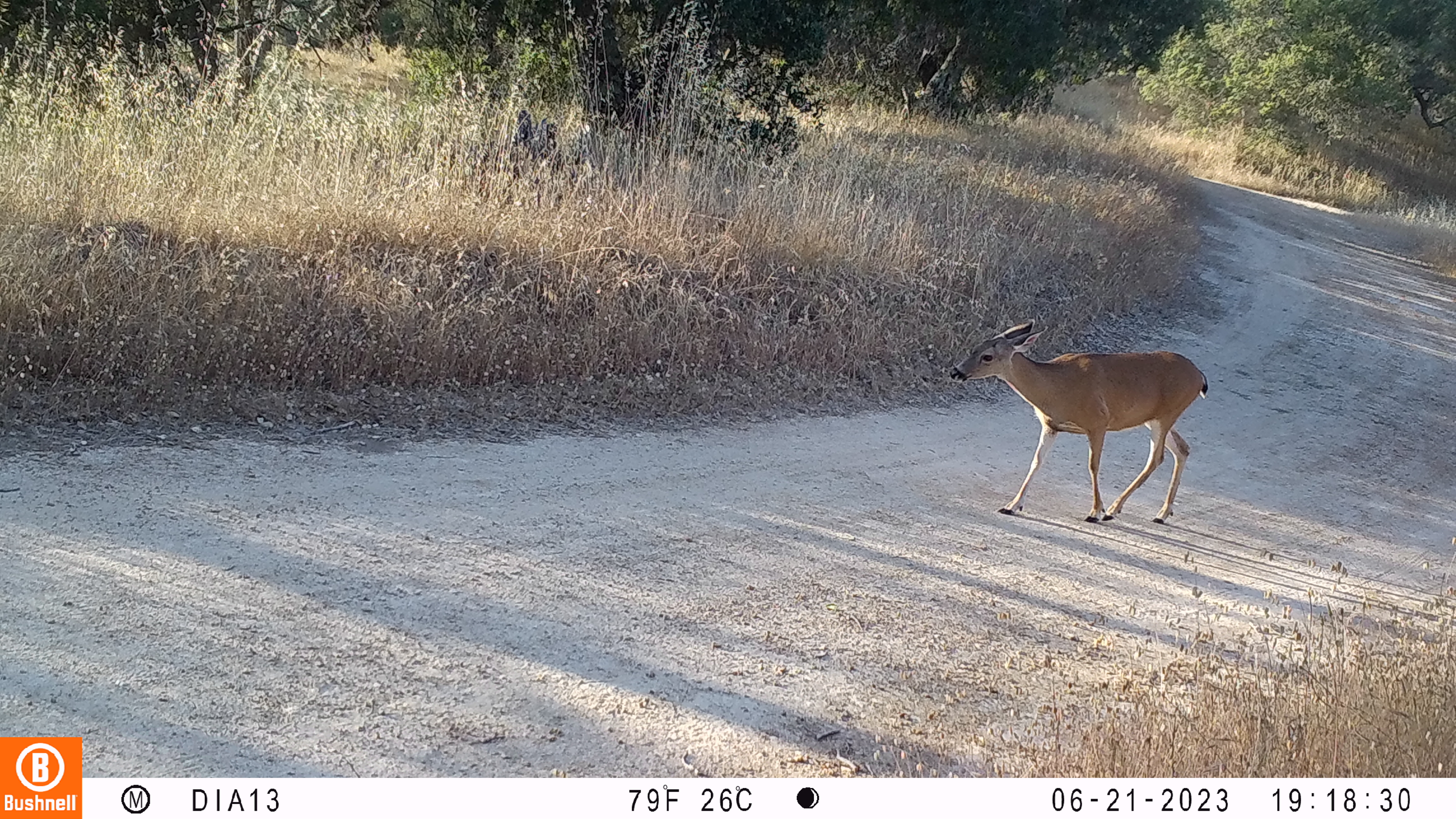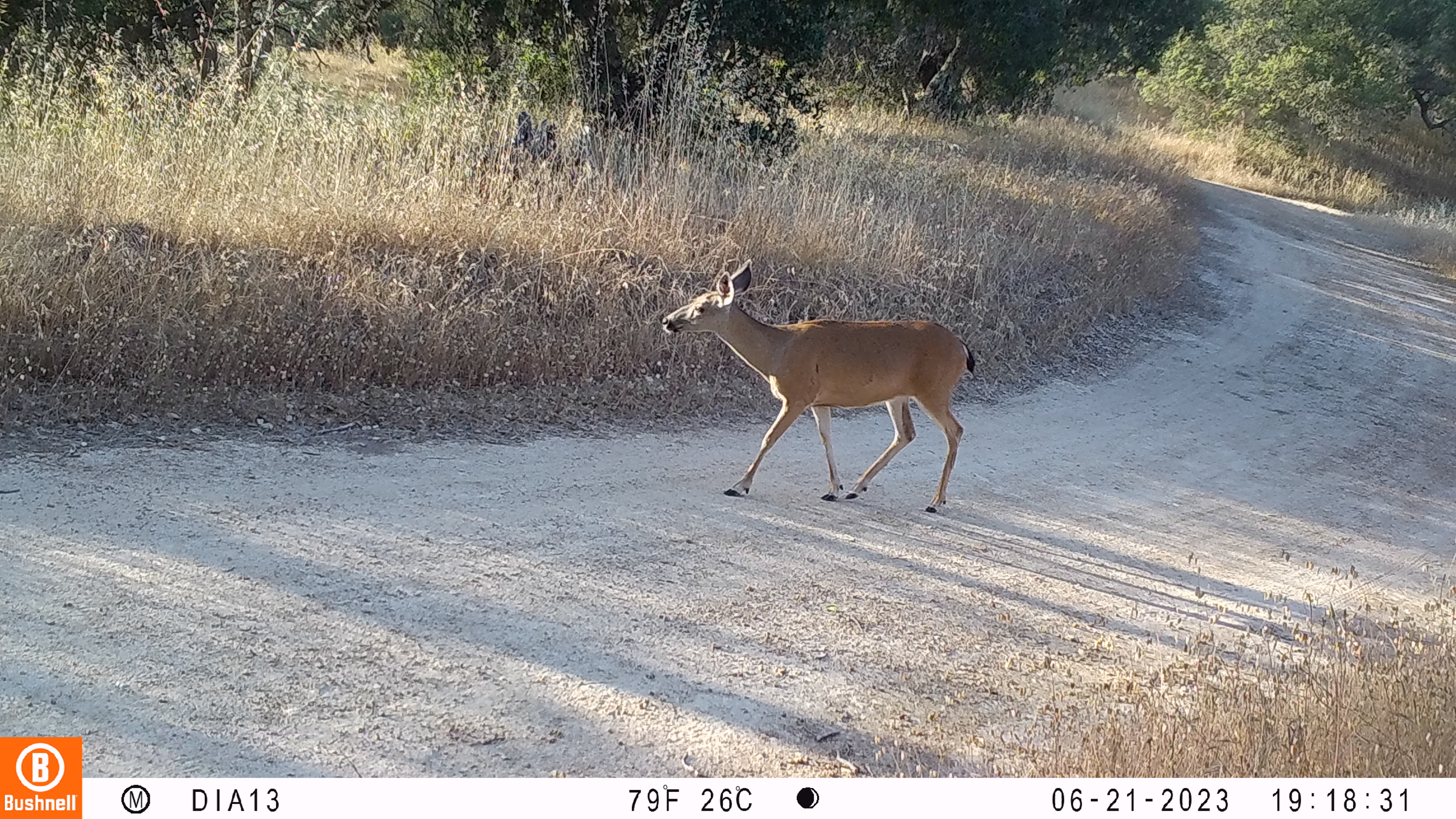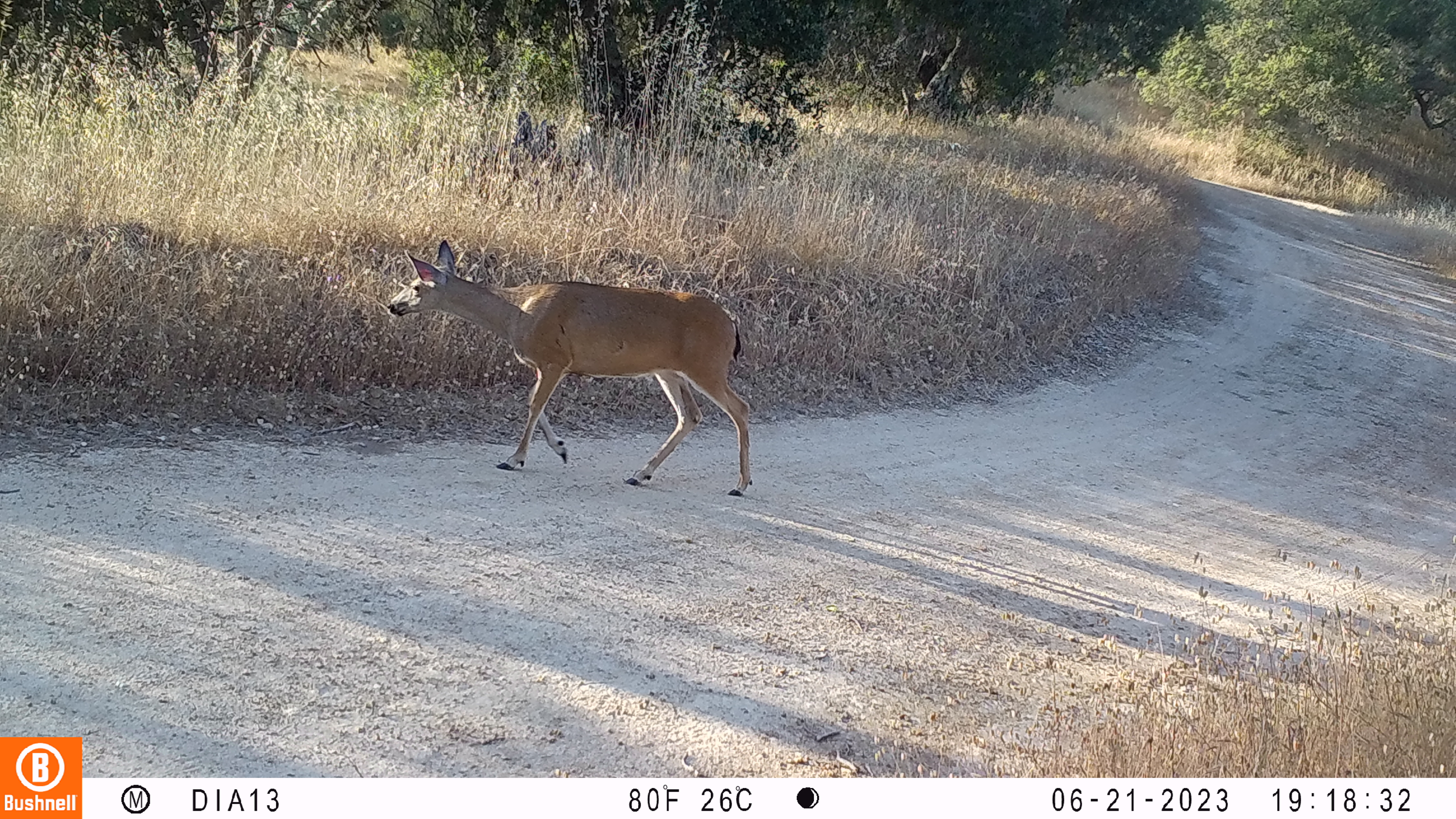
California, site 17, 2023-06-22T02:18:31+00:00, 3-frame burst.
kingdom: Animalia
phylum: Chordata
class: Mammalia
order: Artiodactyla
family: Cervidae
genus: Odocoileus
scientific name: Odocoileus hemionus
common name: mule deer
Mule deer (Odocoileus hemionus).